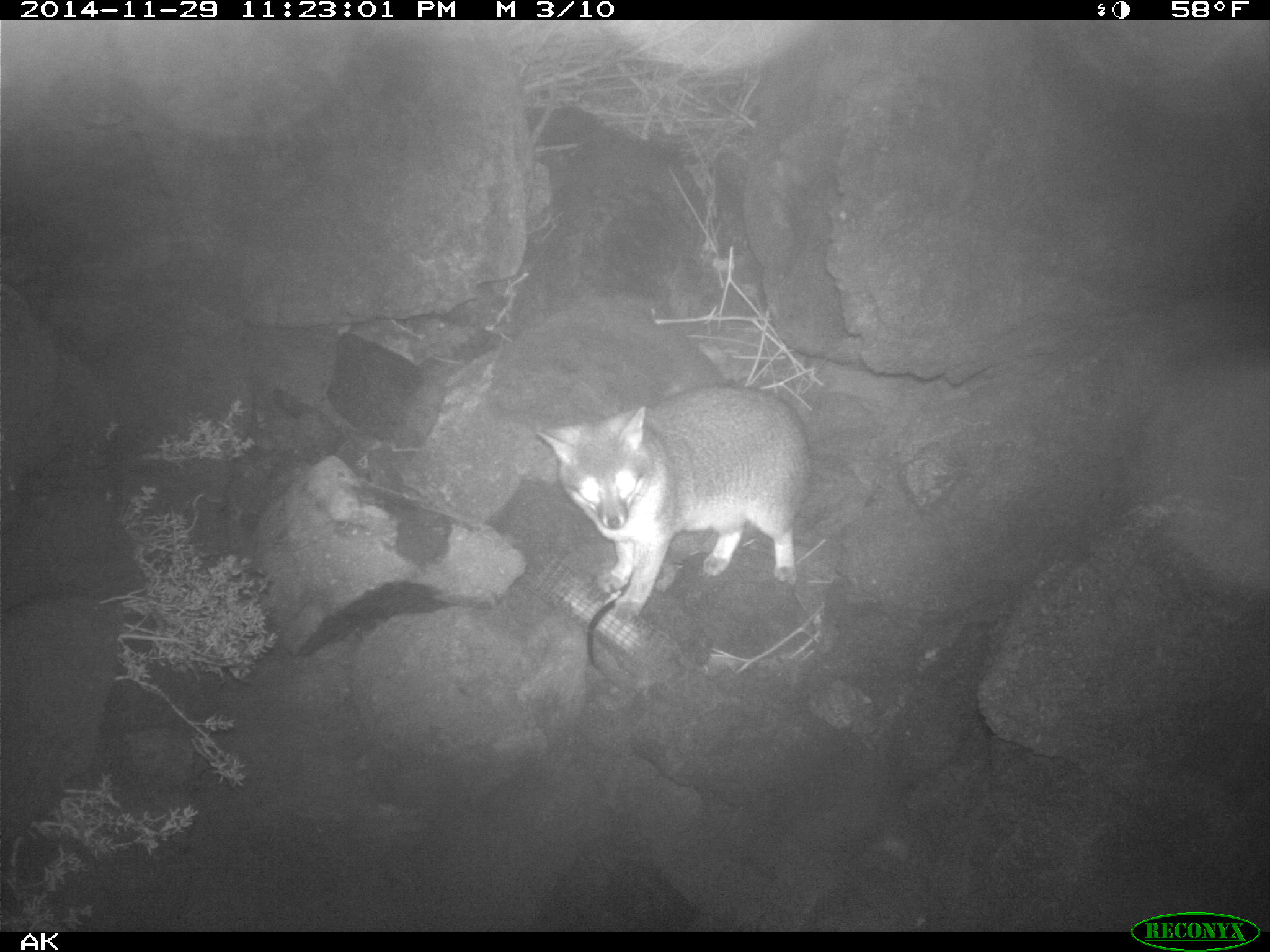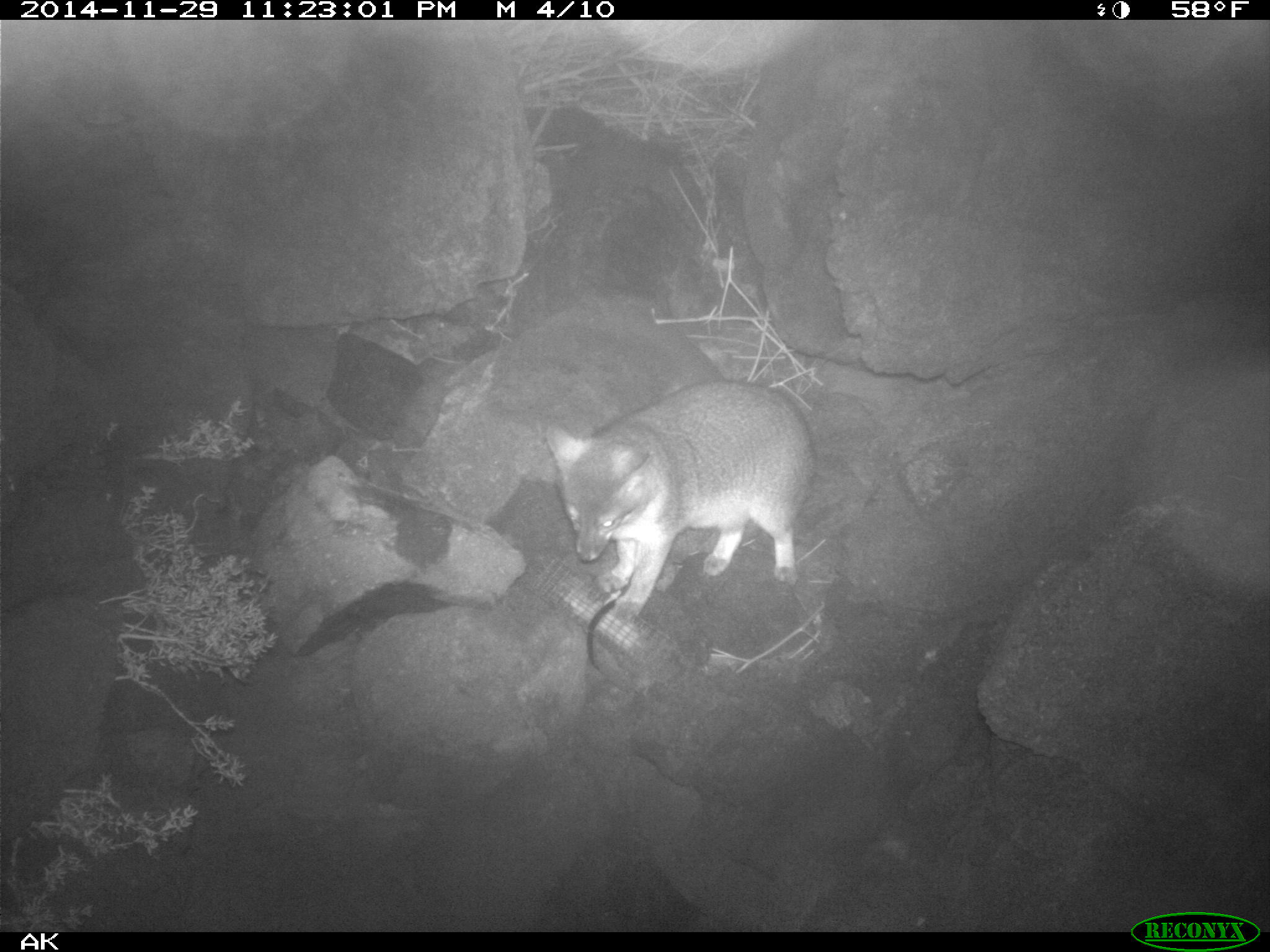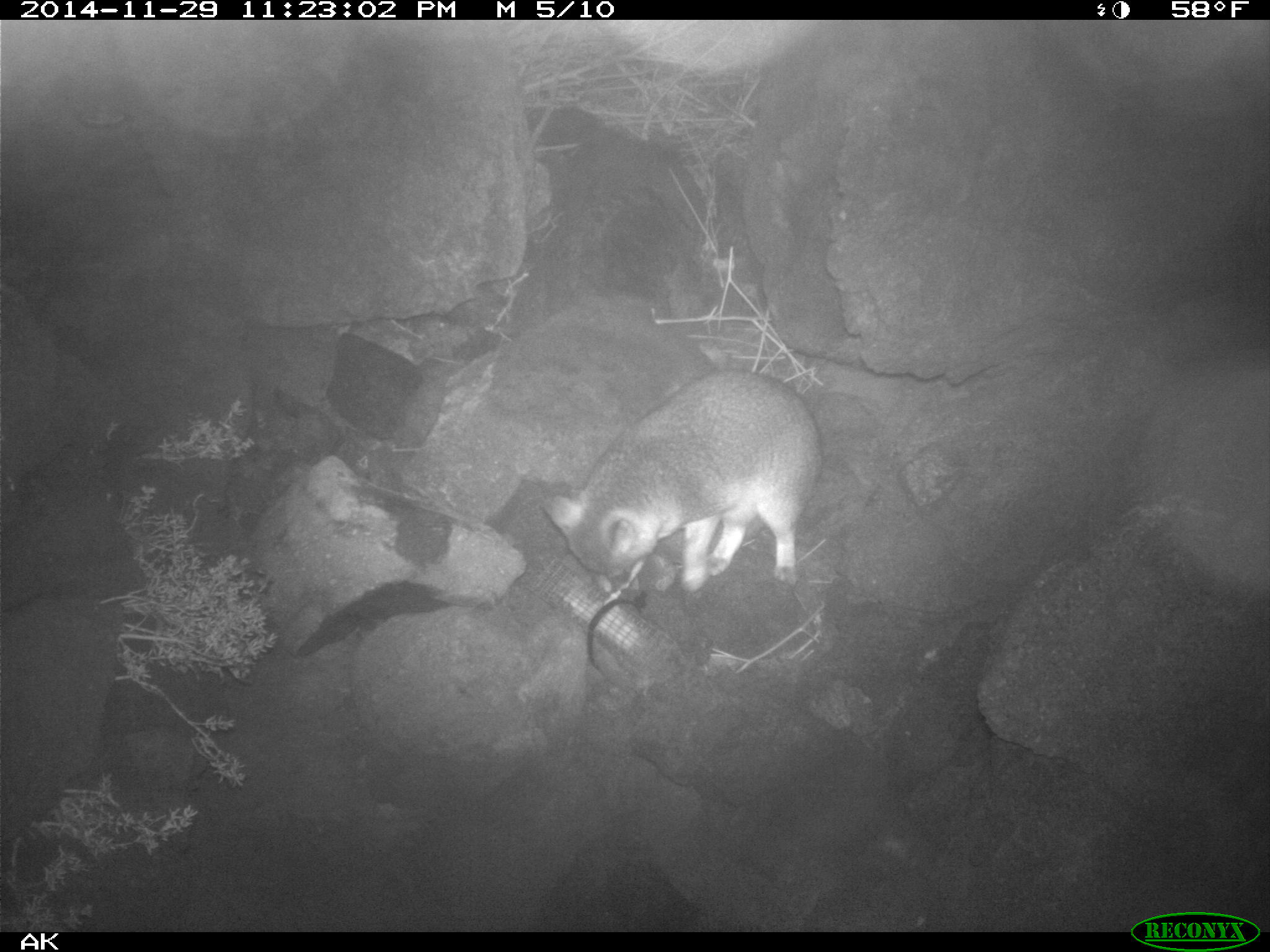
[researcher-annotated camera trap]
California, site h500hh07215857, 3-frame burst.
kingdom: Animalia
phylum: Chordata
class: Mammalia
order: Carnivora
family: Canidae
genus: Urocyon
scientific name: Urocyon littoralis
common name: island fox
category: fox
Fox (island fox) (Urocyon littoralis).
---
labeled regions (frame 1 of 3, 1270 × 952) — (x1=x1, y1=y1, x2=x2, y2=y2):
fox: (x1=533, y1=379, x2=811, y2=622)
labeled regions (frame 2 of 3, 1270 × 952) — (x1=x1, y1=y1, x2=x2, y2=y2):
fox: (x1=546, y1=383, x2=810, y2=620)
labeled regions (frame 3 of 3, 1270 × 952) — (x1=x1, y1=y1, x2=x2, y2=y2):
fox: (x1=541, y1=368, x2=820, y2=601)